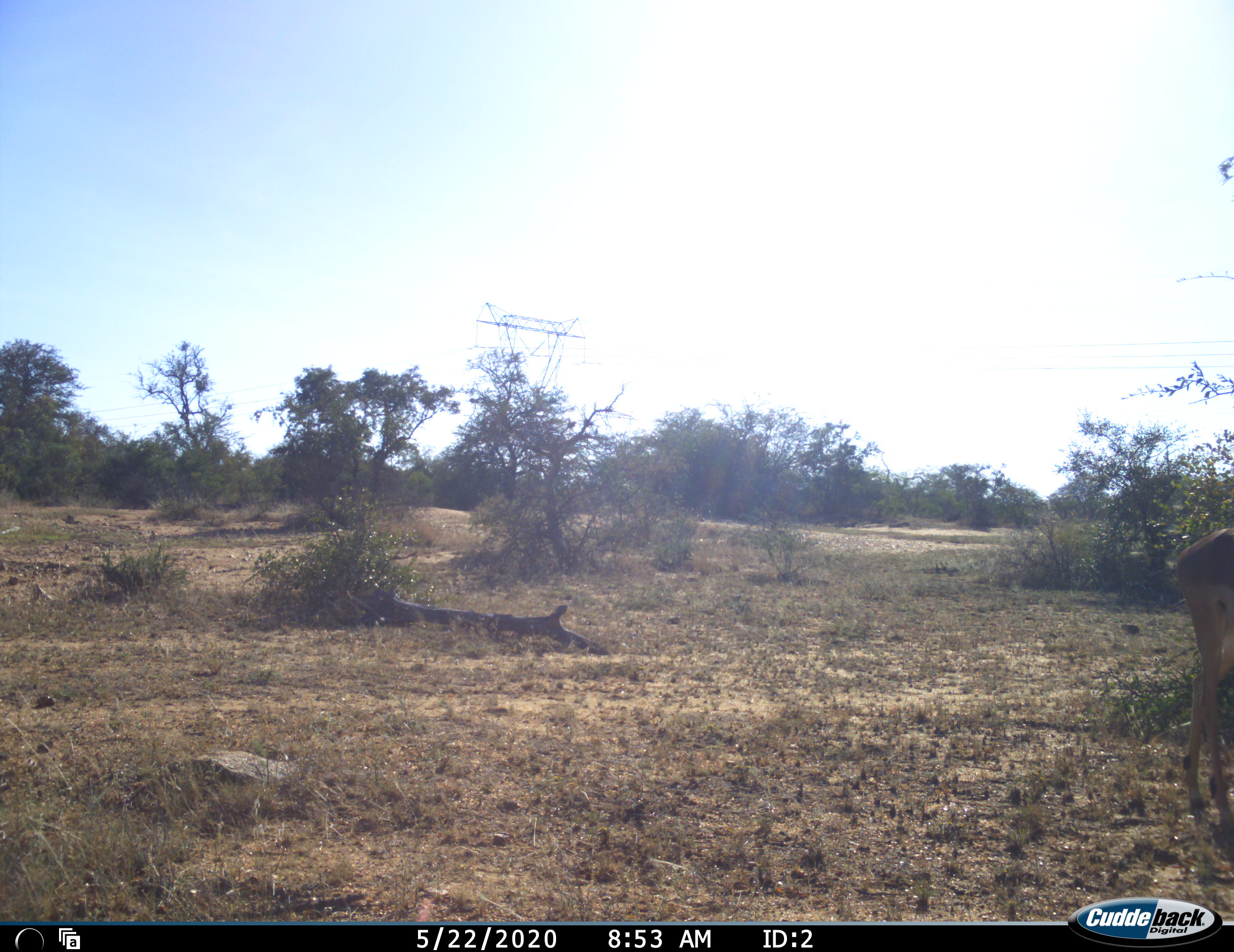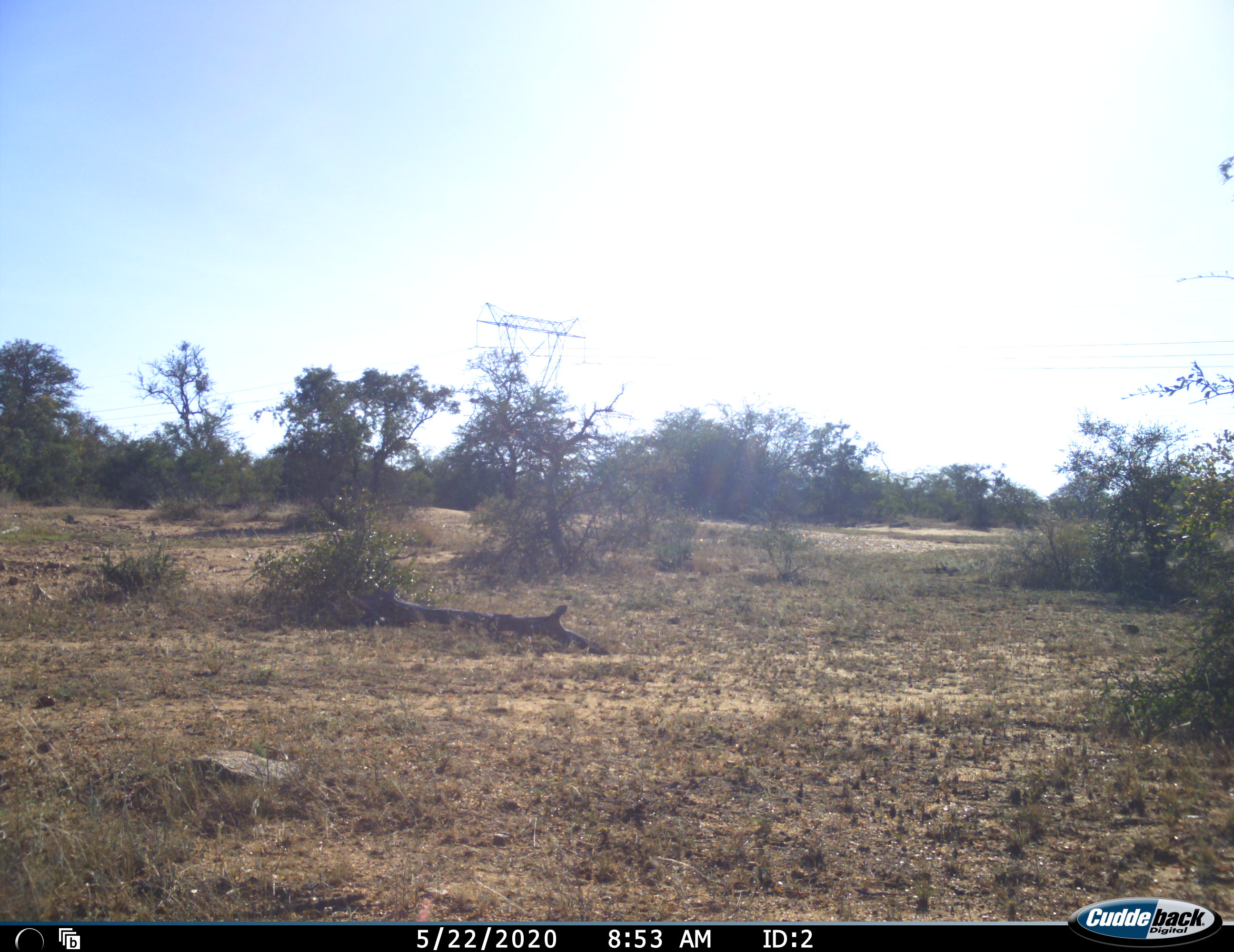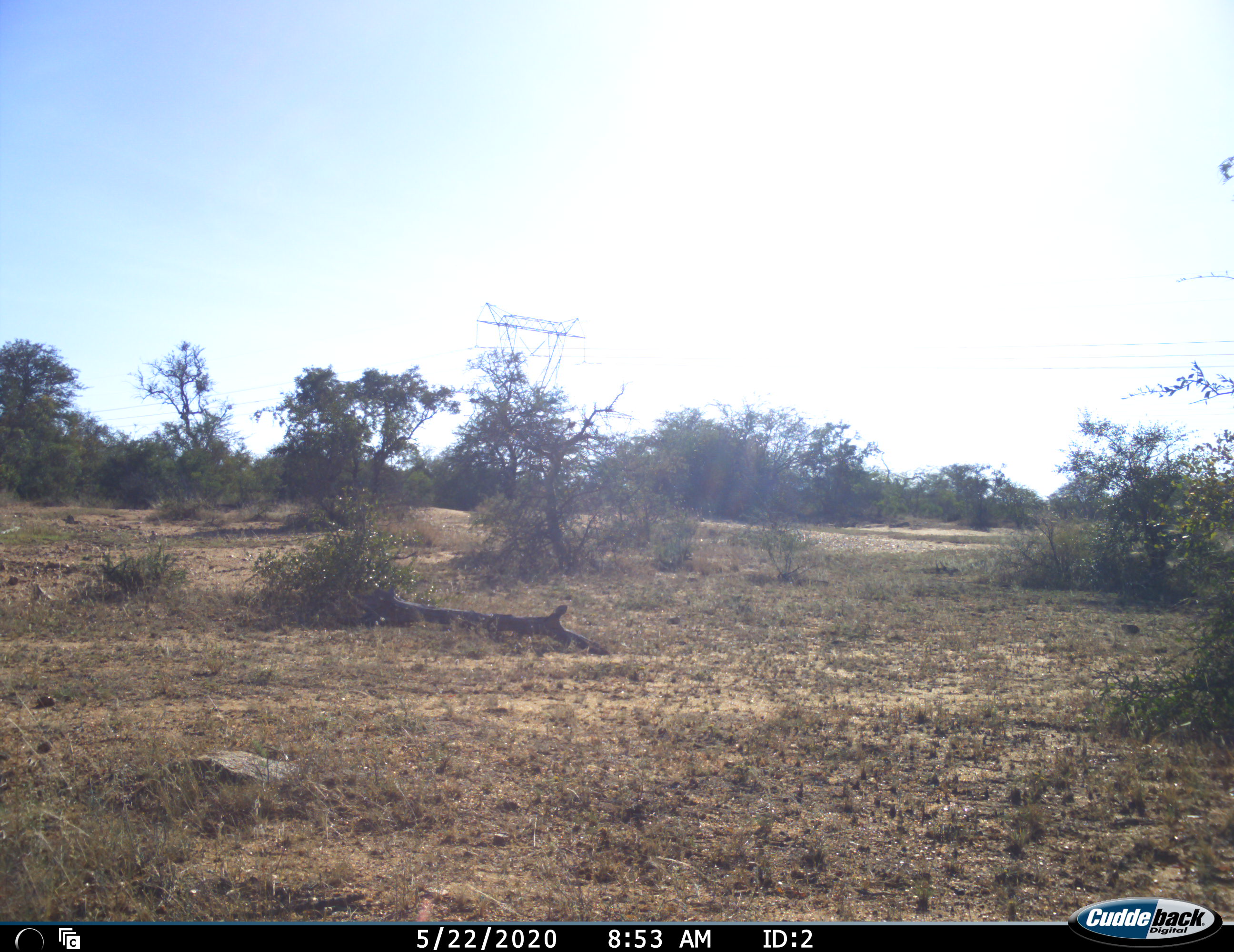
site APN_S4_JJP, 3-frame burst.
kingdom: Animalia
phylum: Chordata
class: Mammalia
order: Artiodactyla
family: Bovidae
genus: Aepyceros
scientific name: Aepyceros melampus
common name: impala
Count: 1.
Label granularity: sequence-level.